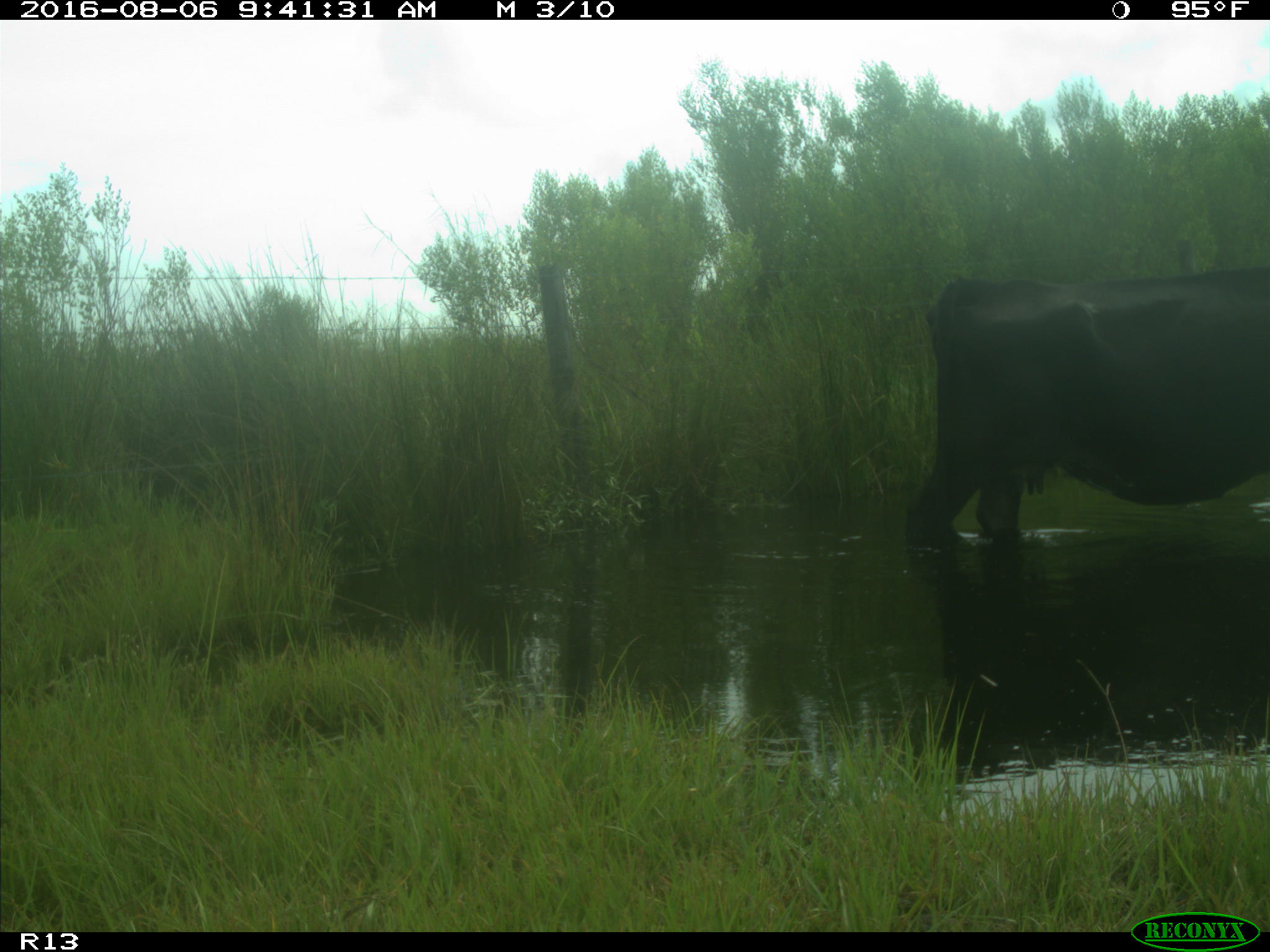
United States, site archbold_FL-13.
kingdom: Animalia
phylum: Chordata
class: Mammalia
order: Artiodactyla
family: Bovidae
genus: Bos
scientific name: Bos taurus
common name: domestic cow